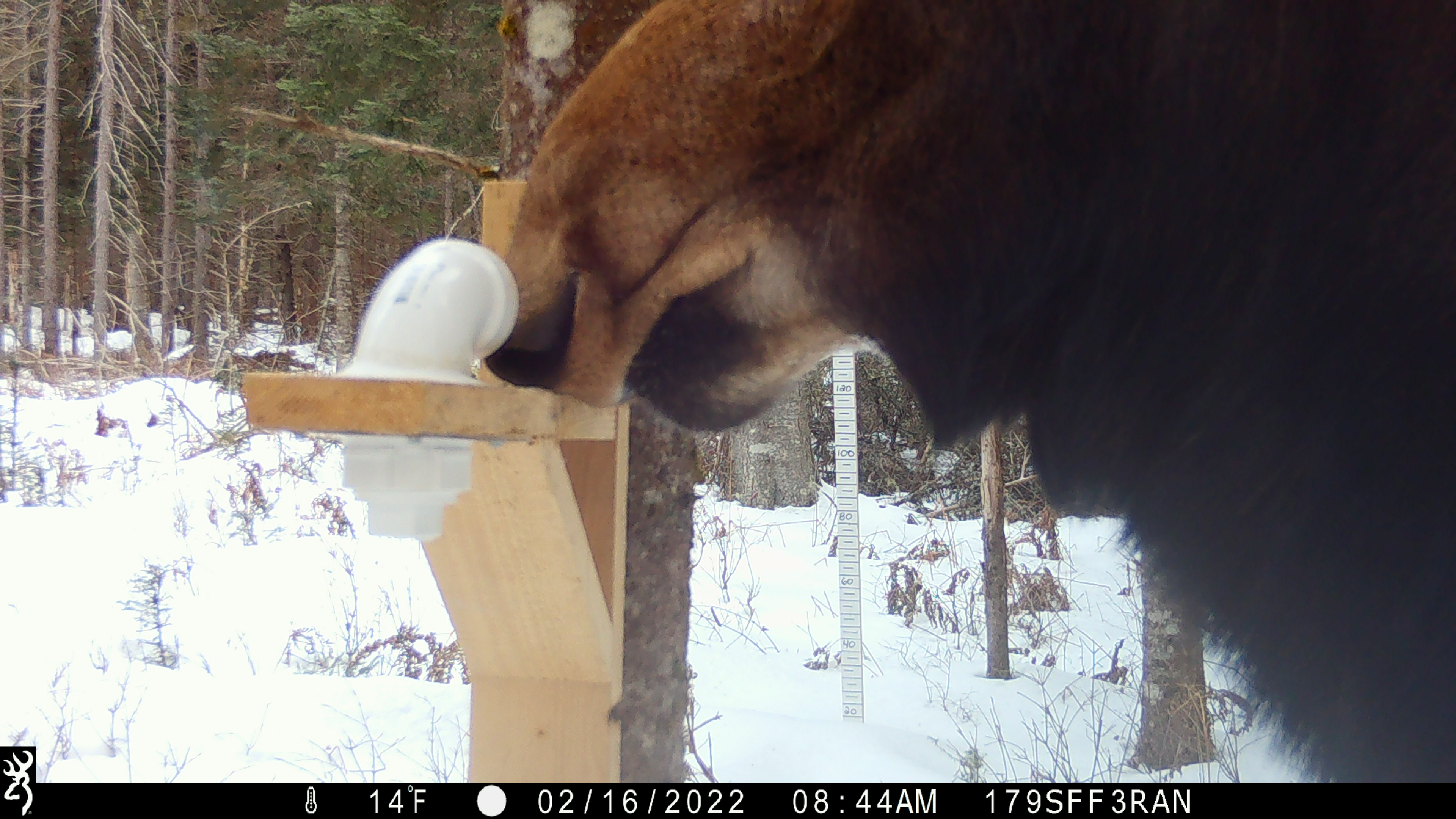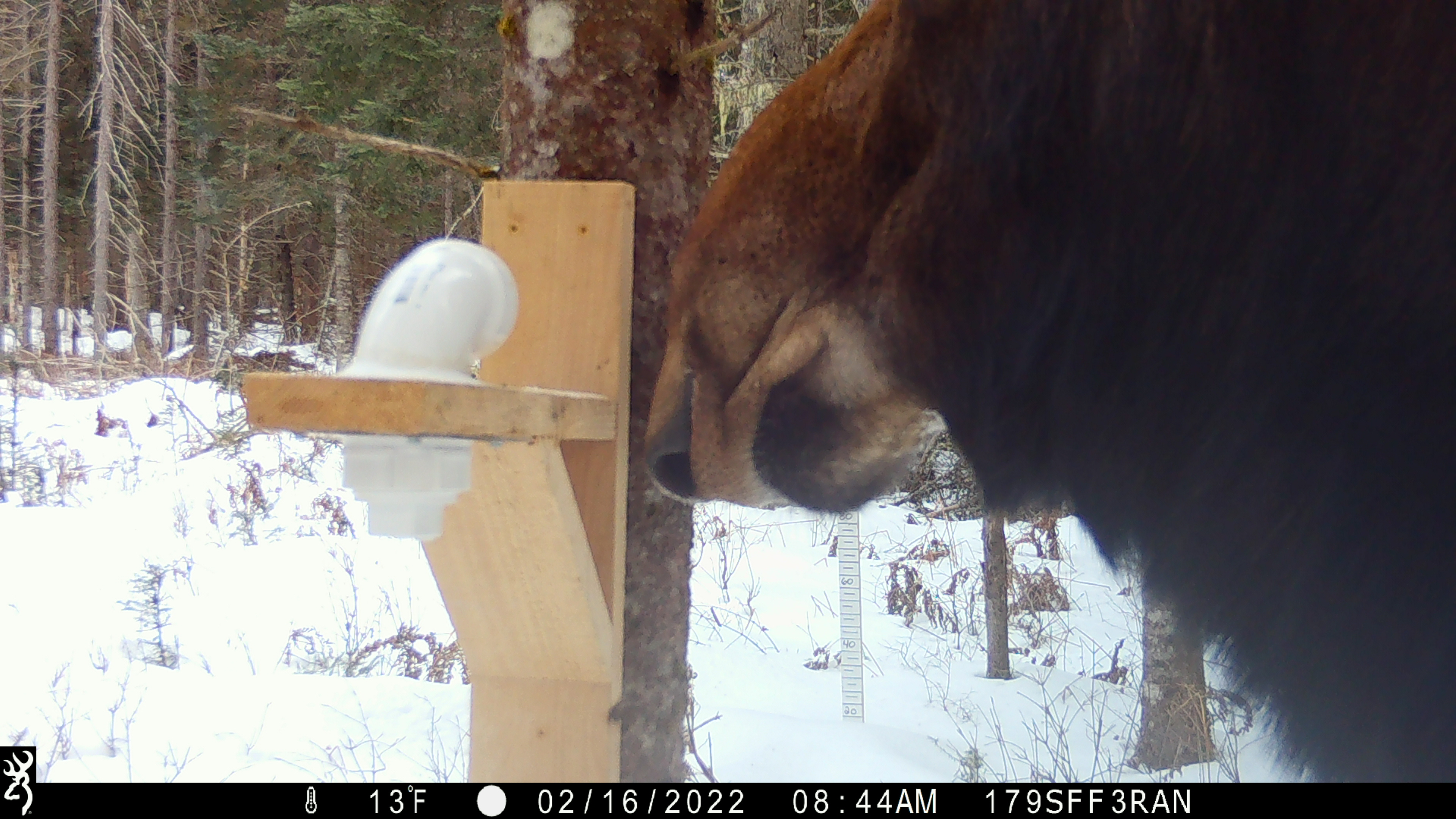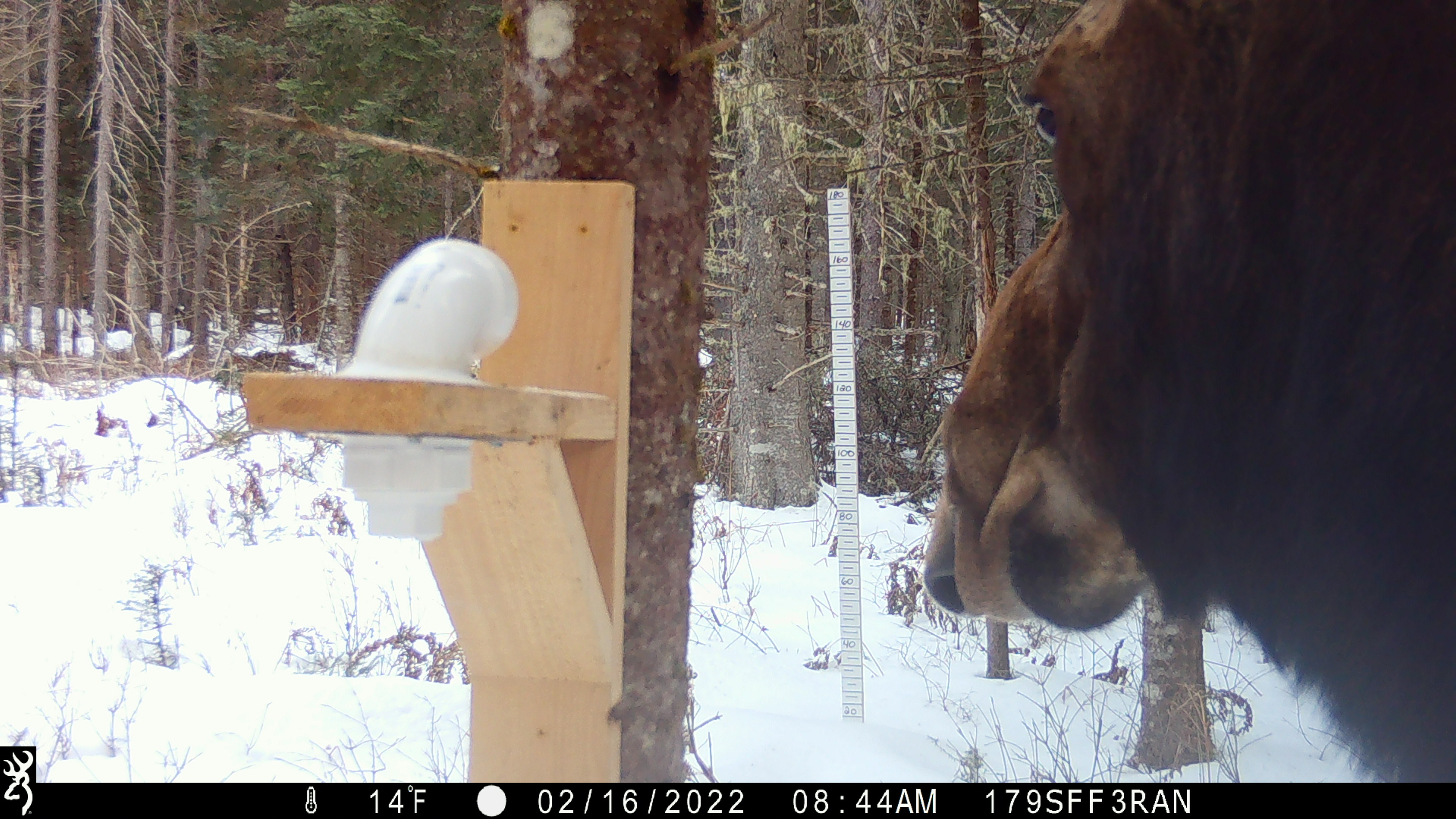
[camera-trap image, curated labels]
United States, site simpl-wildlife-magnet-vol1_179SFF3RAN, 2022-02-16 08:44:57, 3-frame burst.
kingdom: Animalia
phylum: Chordata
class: Mammalia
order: Artiodactyla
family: Cervidae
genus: Alces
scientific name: Alces alces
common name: moose